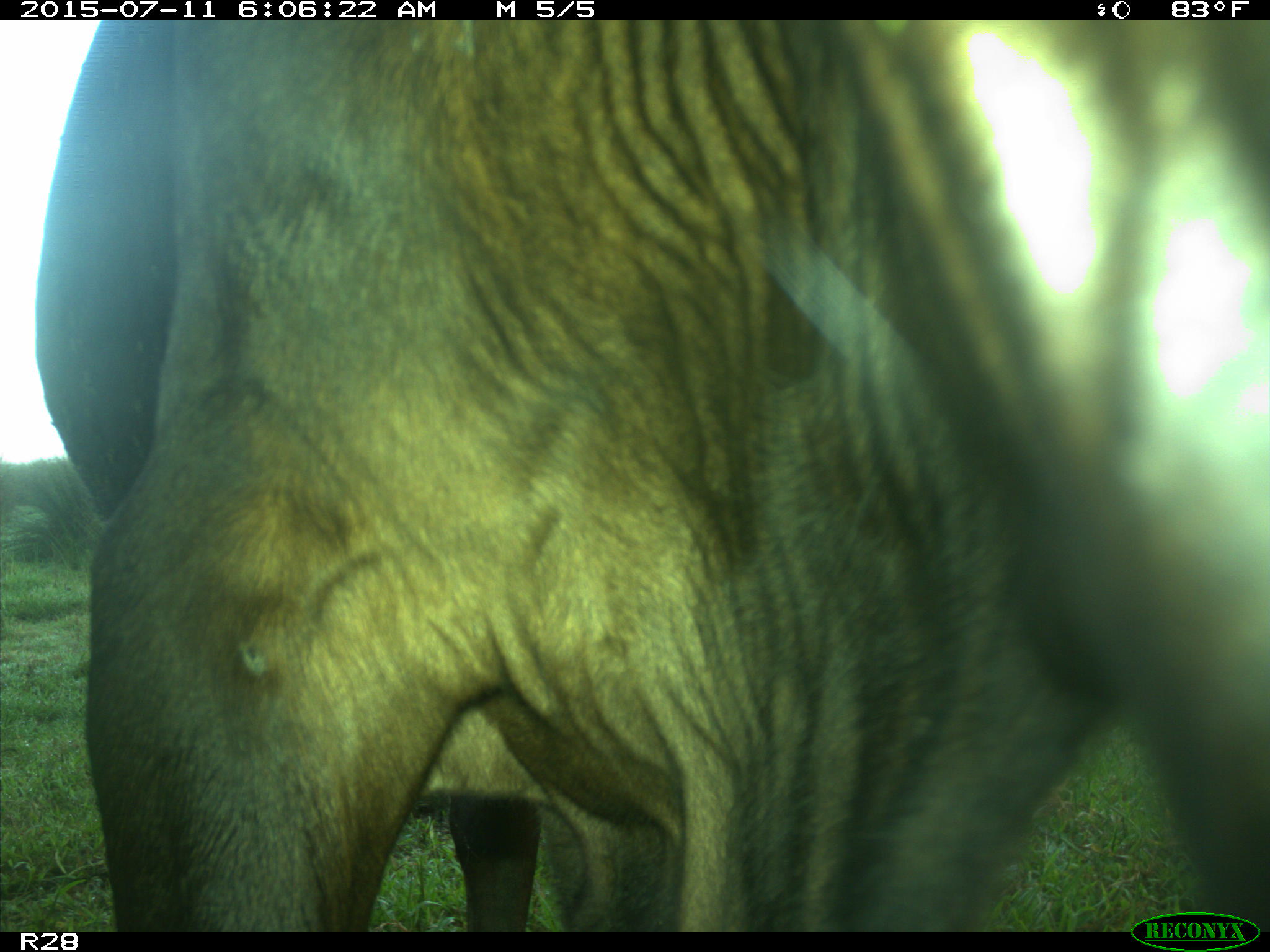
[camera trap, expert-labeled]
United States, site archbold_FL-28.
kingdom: Animalia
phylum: Chordata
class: Mammalia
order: Artiodactyla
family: Bovidae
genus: Bos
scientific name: Bos taurus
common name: domestic cow